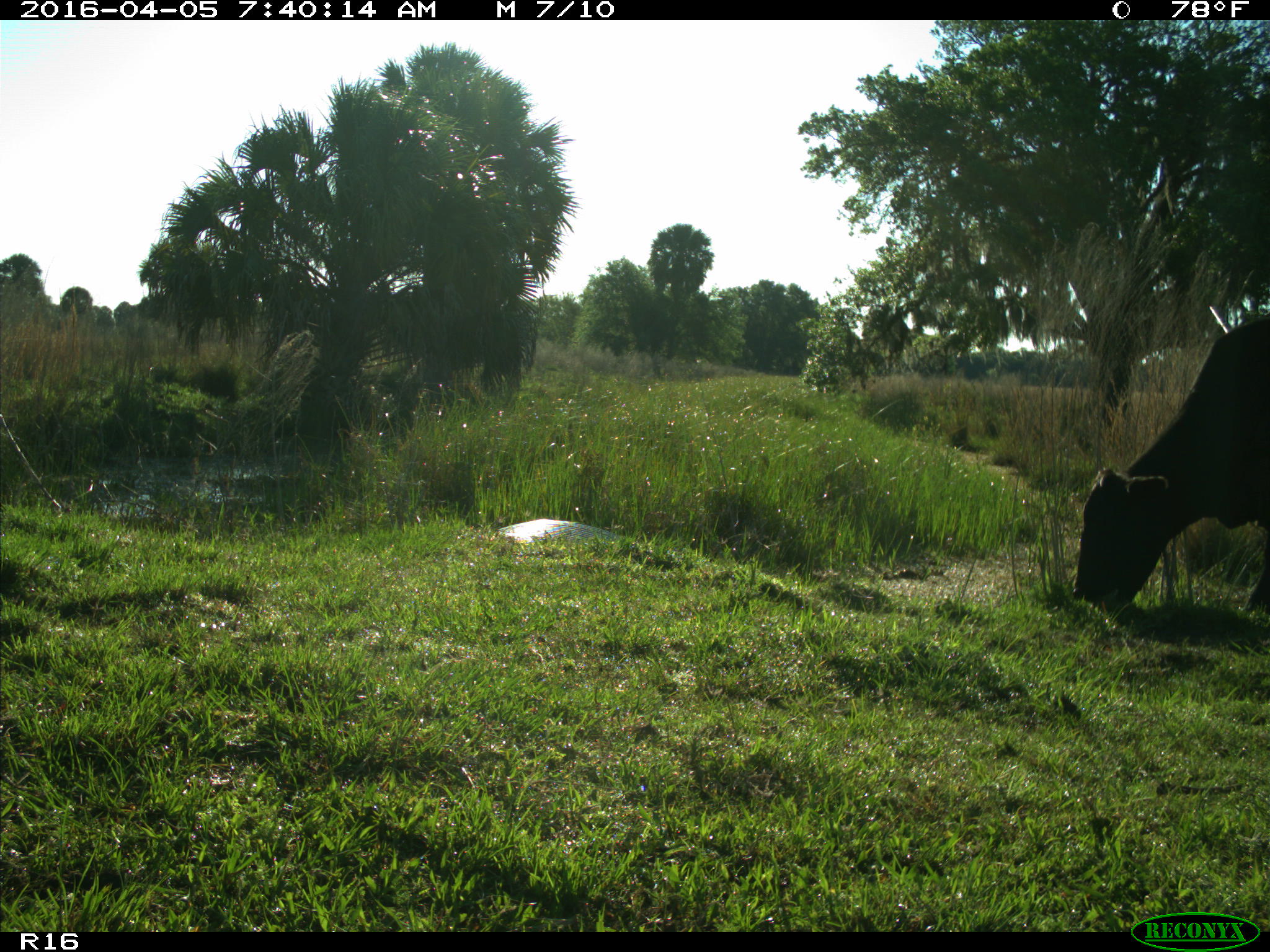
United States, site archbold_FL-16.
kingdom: Animalia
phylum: Chordata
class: Mammalia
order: Artiodactyla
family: Bovidae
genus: Bos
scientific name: Bos taurus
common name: domestic cow